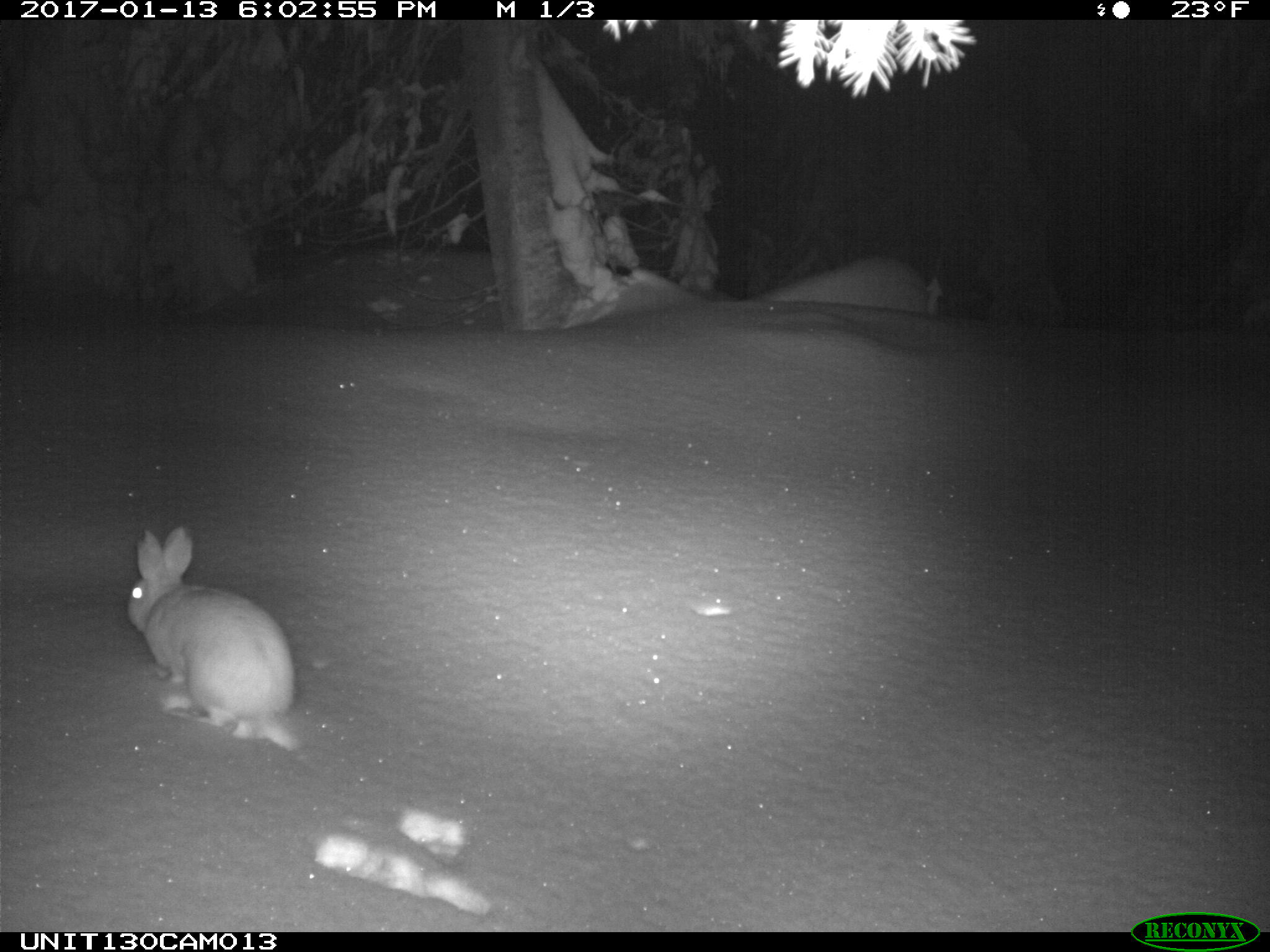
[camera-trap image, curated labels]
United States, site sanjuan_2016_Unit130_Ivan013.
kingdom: Animalia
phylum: Chordata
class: Mammalia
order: Lagomorpha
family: Leporidae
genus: Lepus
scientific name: Lepus americanus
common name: snowshoe hare